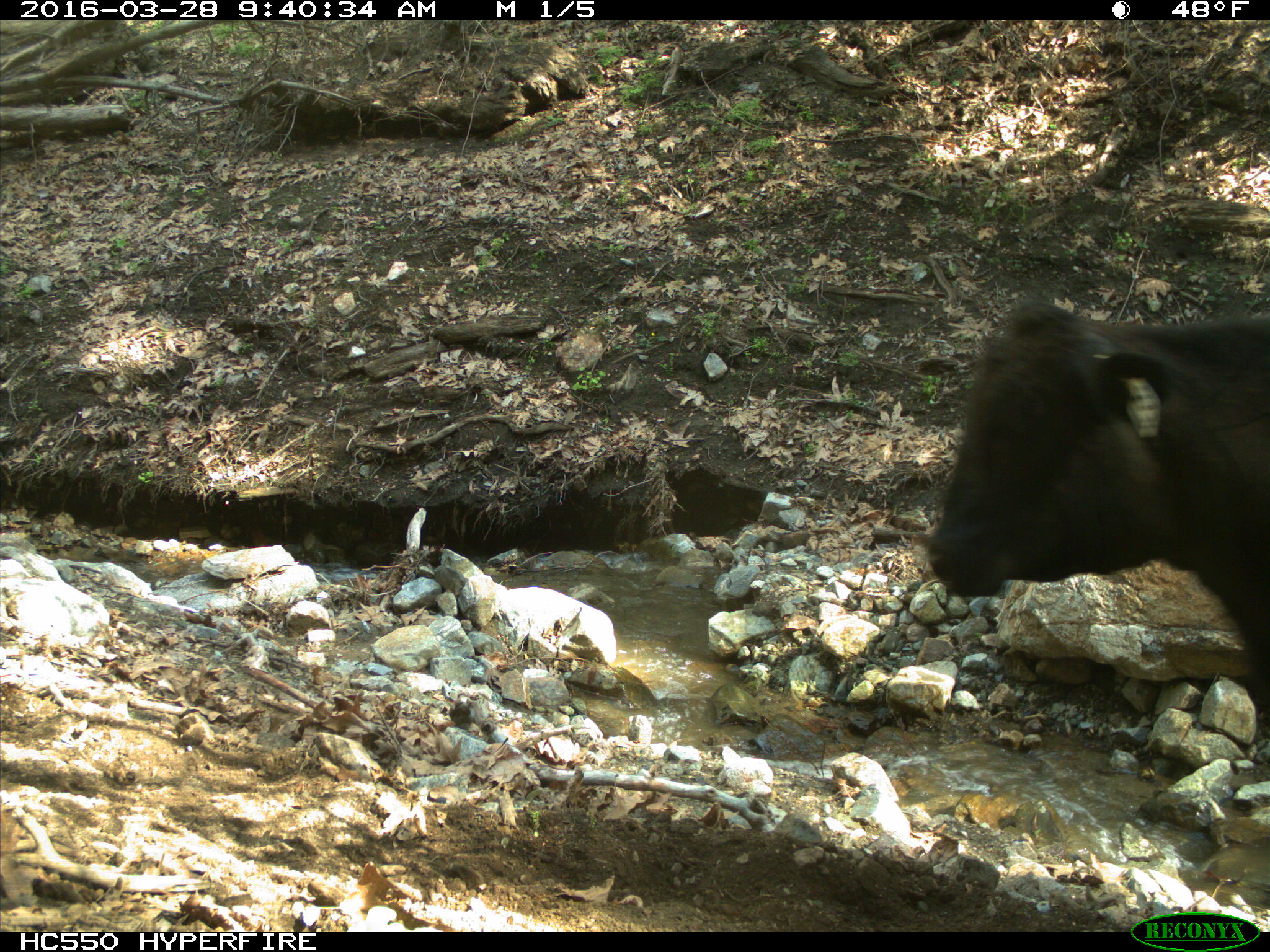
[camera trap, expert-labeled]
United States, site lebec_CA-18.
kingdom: Animalia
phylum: Chordata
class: Mammalia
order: Artiodactyla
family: Bovidae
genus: Bos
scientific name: Bos taurus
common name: domestic cow